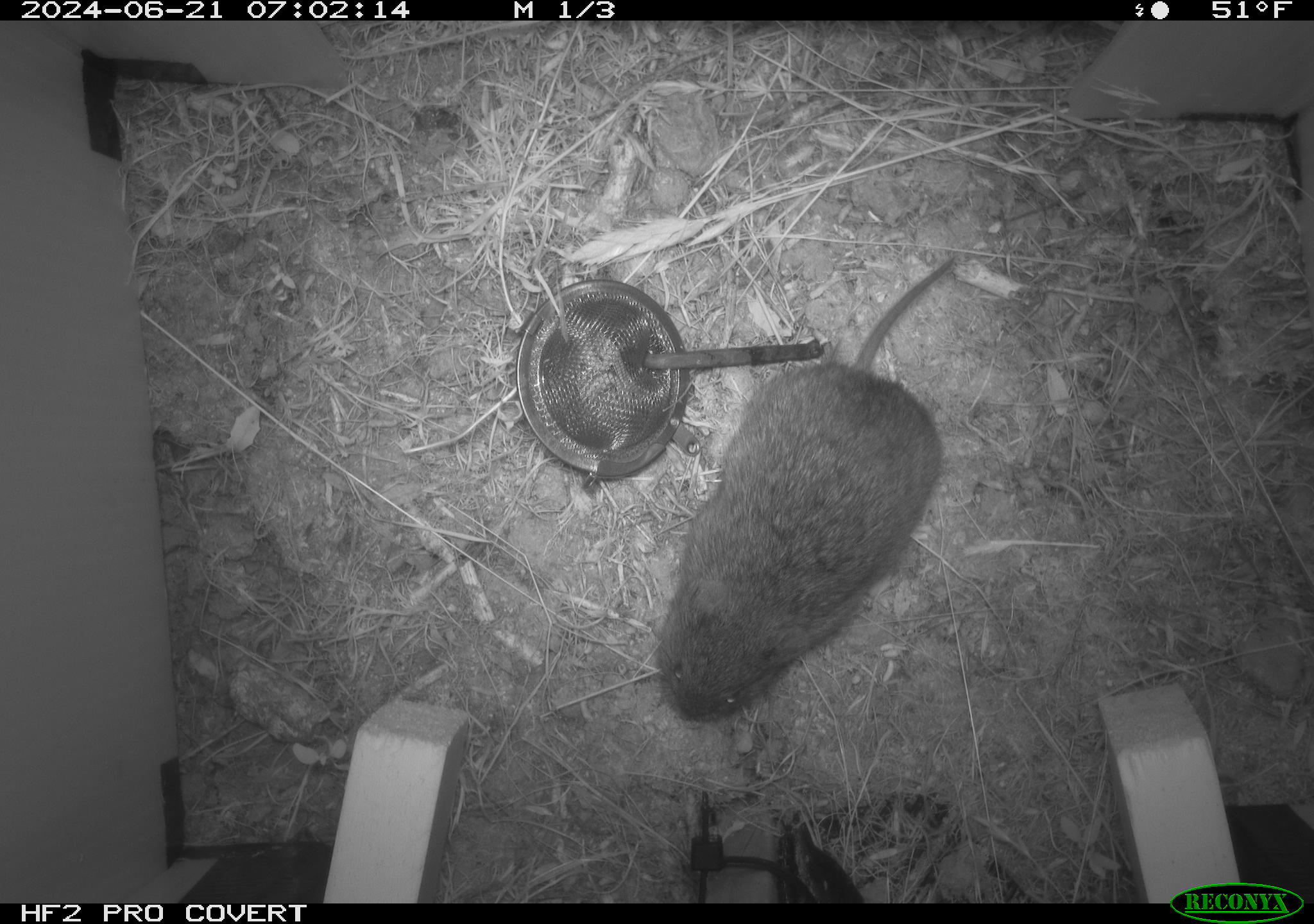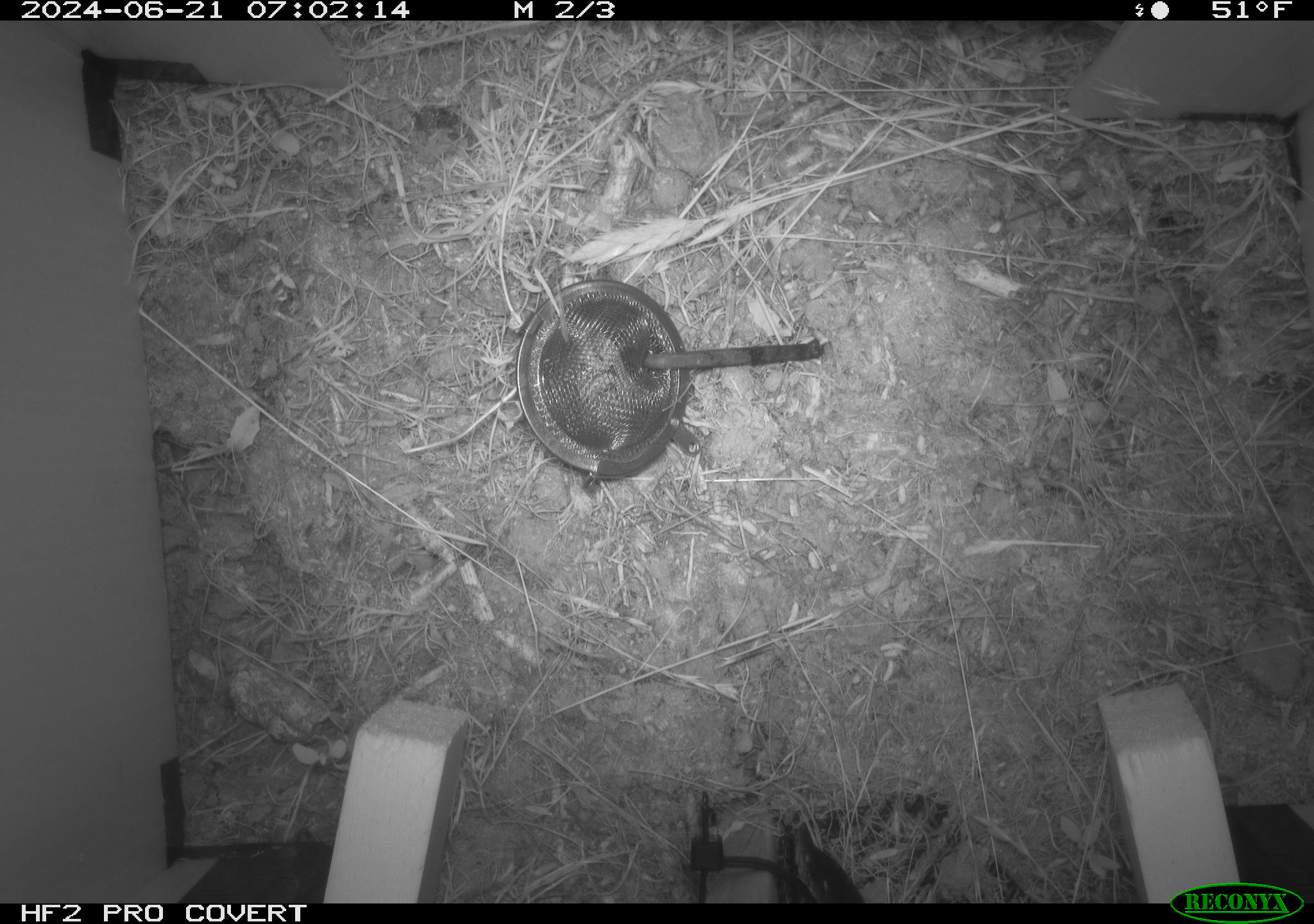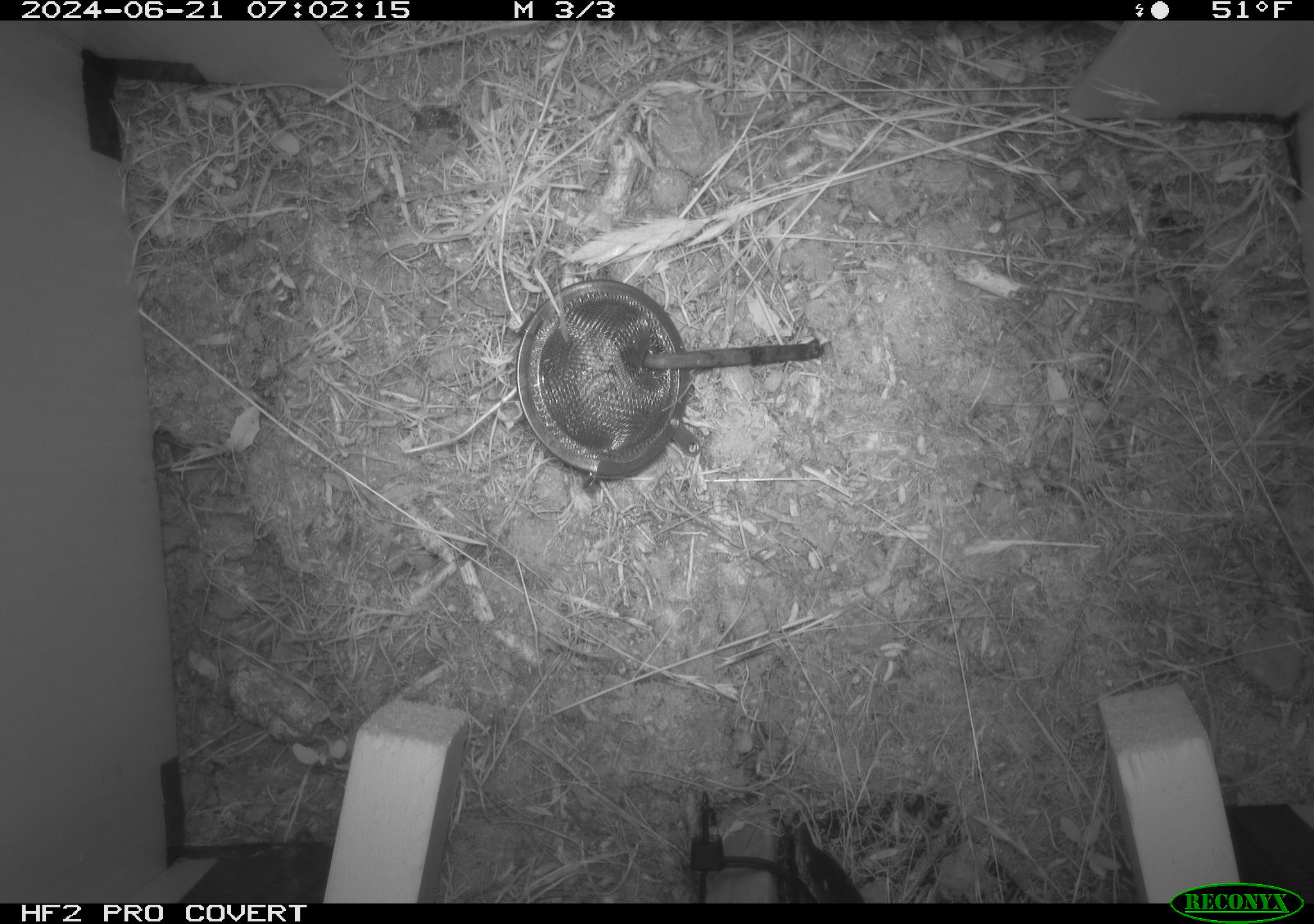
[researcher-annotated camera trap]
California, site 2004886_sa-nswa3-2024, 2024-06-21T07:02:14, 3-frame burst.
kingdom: Animalia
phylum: Chordata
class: Mammalia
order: Rodentia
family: Cricetidae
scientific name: Arvicolinae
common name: voles, lemmings, and muskrats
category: arvicolinae subfamily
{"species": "arvicolinae subfamily (voles, lemmings, and muskrats) (Arvicolinae)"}